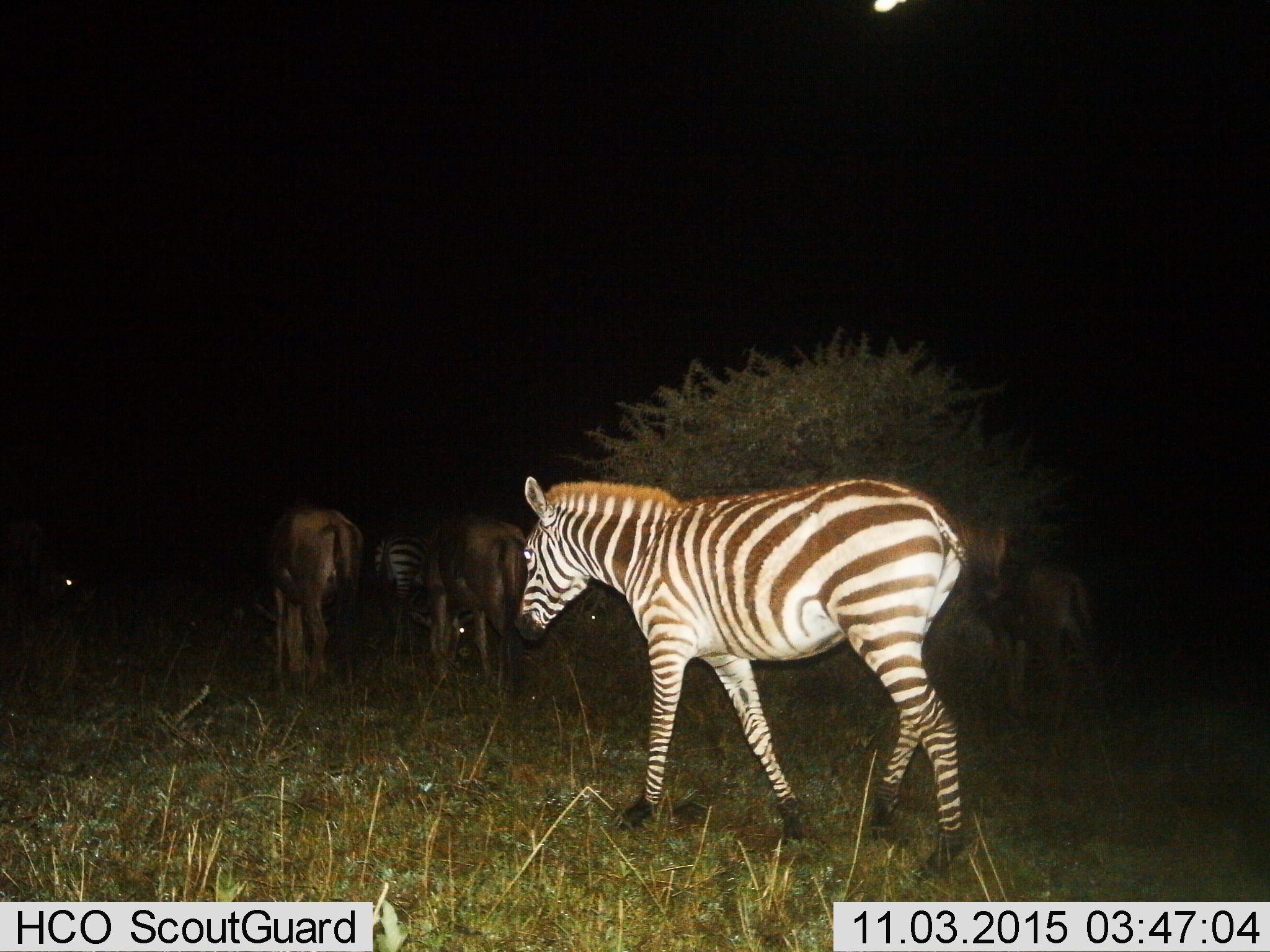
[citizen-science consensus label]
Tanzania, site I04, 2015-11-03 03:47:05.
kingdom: Animalia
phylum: Chordata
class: Mammalia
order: Artiodactyla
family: Bovidae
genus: Connochaetes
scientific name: Connochaetes taurinus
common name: blue wildebeest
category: wildebeest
Wildebeest (blue wildebeest) (Connochaetes taurinus), count 3. Behavior (volunteer vote fractions): standing 67%, resting 0%, moving 17%, interacting 0%. Young present (vote fraction): 17%. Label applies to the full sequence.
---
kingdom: Animalia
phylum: Chordata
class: Mammalia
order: Perissodactyla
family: Equidae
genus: Equus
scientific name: Equus quagga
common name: plains zebra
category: zebra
Zebra (plains zebra) (Equus quagga), count 2. Behavior (volunteer vote fractions): standing 60%, resting 10%, moving 70%, interacting 0%. Young present (vote fraction): 0%. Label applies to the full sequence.